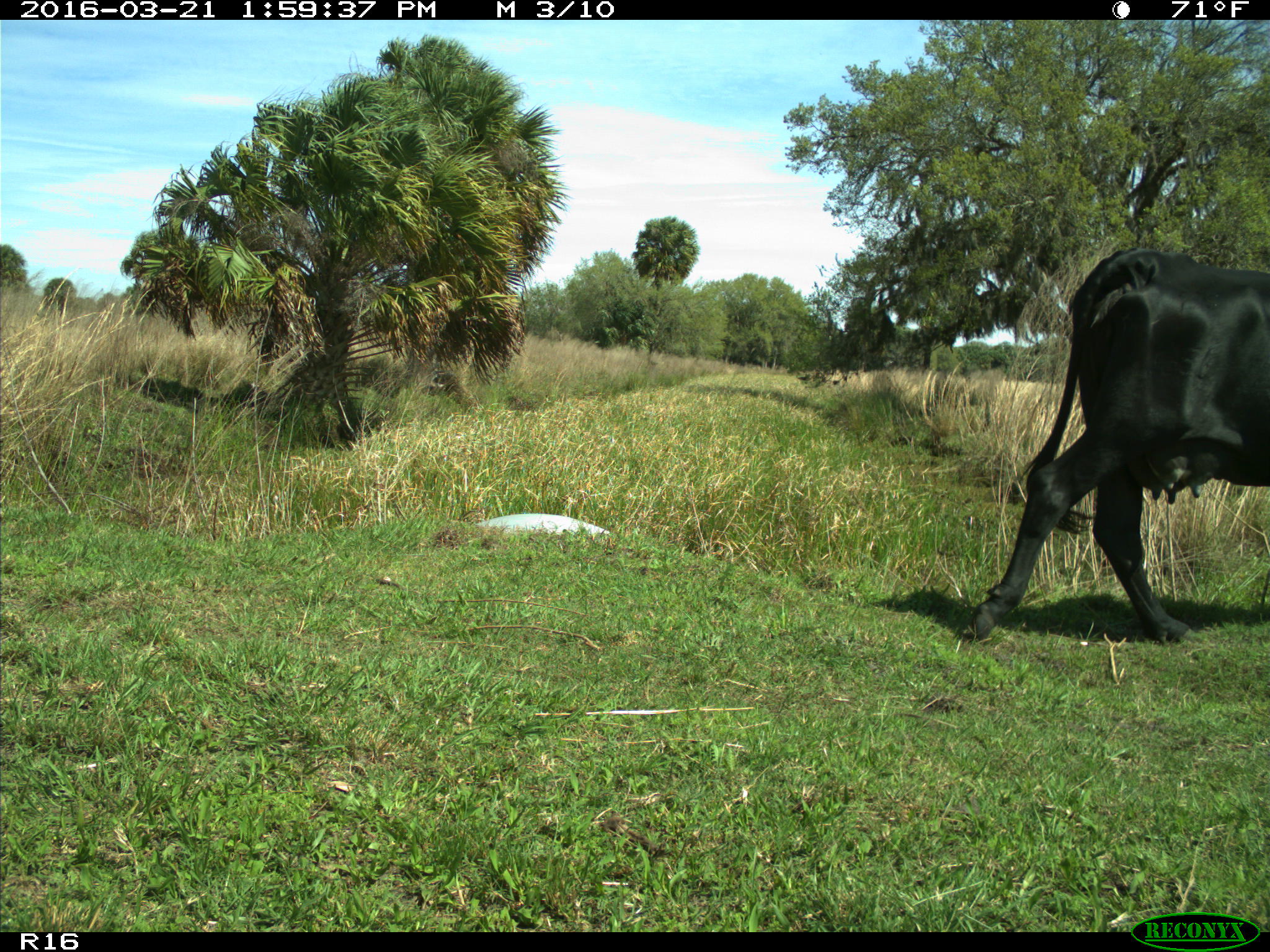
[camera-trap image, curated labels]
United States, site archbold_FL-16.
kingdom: Animalia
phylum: Chordata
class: Mammalia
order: Artiodactyla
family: Bovidae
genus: Bos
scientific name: Bos taurus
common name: domestic cow